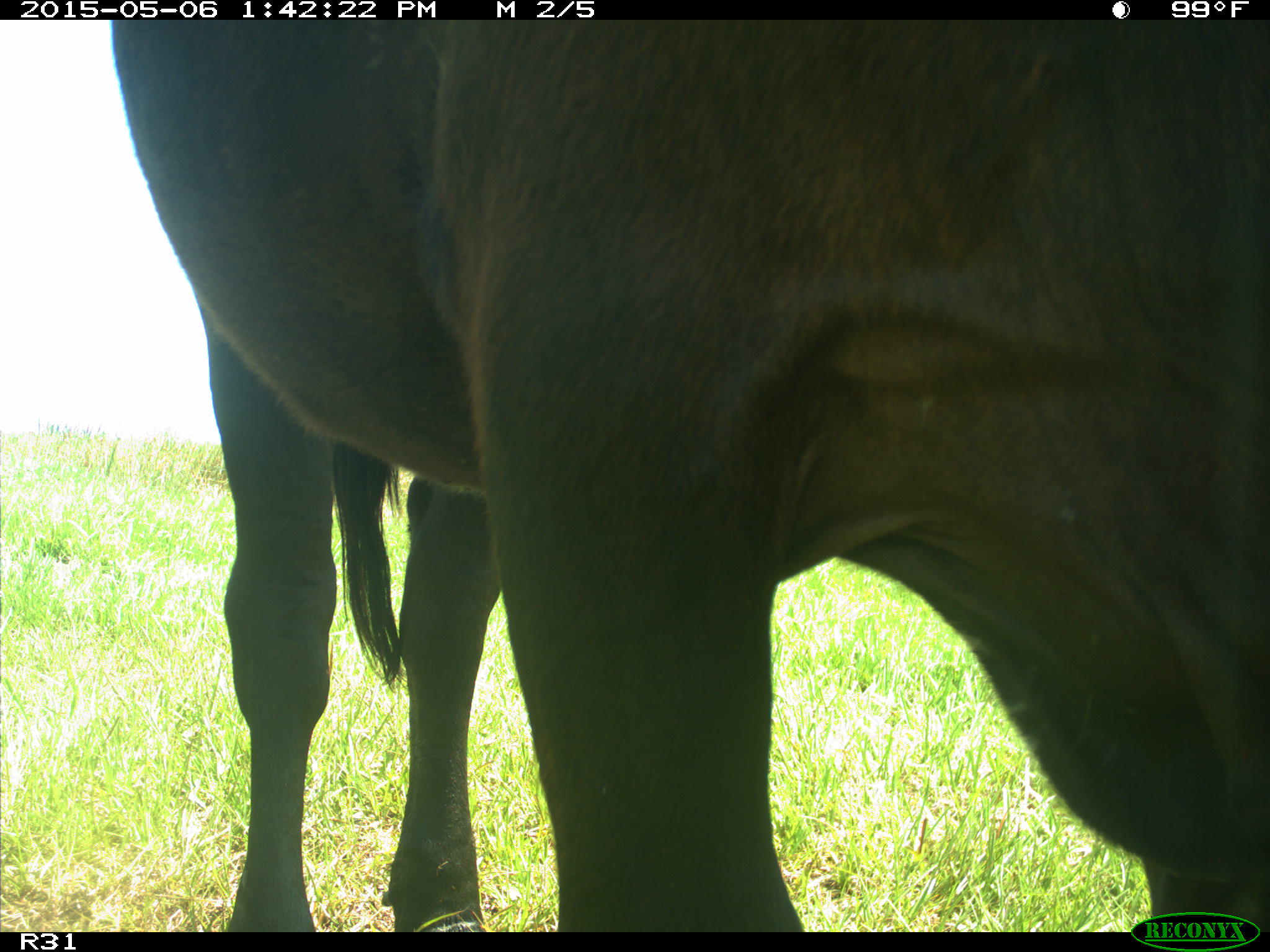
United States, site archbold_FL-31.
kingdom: Animalia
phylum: Chordata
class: Mammalia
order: Artiodactyla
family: Bovidae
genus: Bos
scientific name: Bos taurus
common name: domestic cow